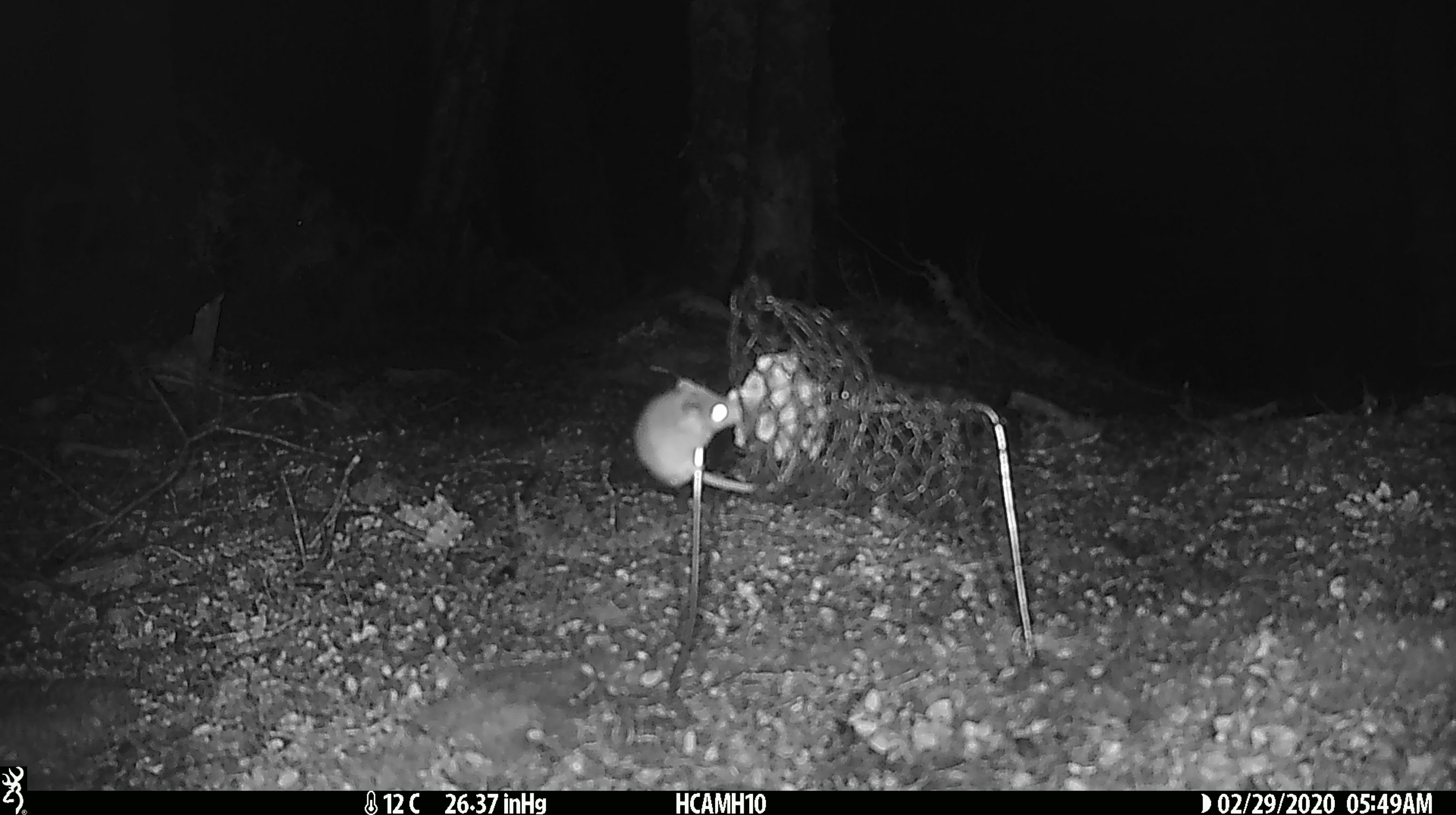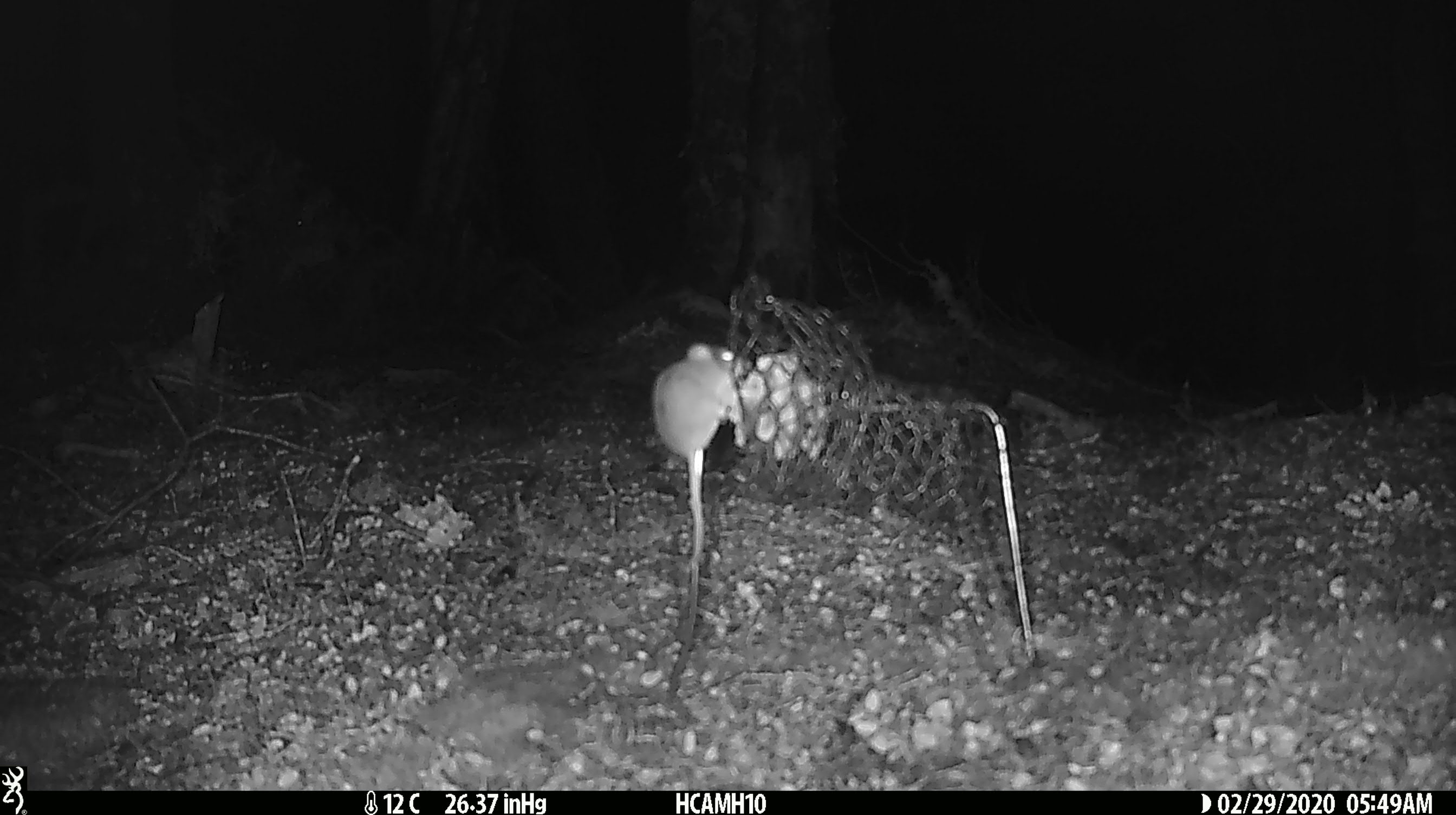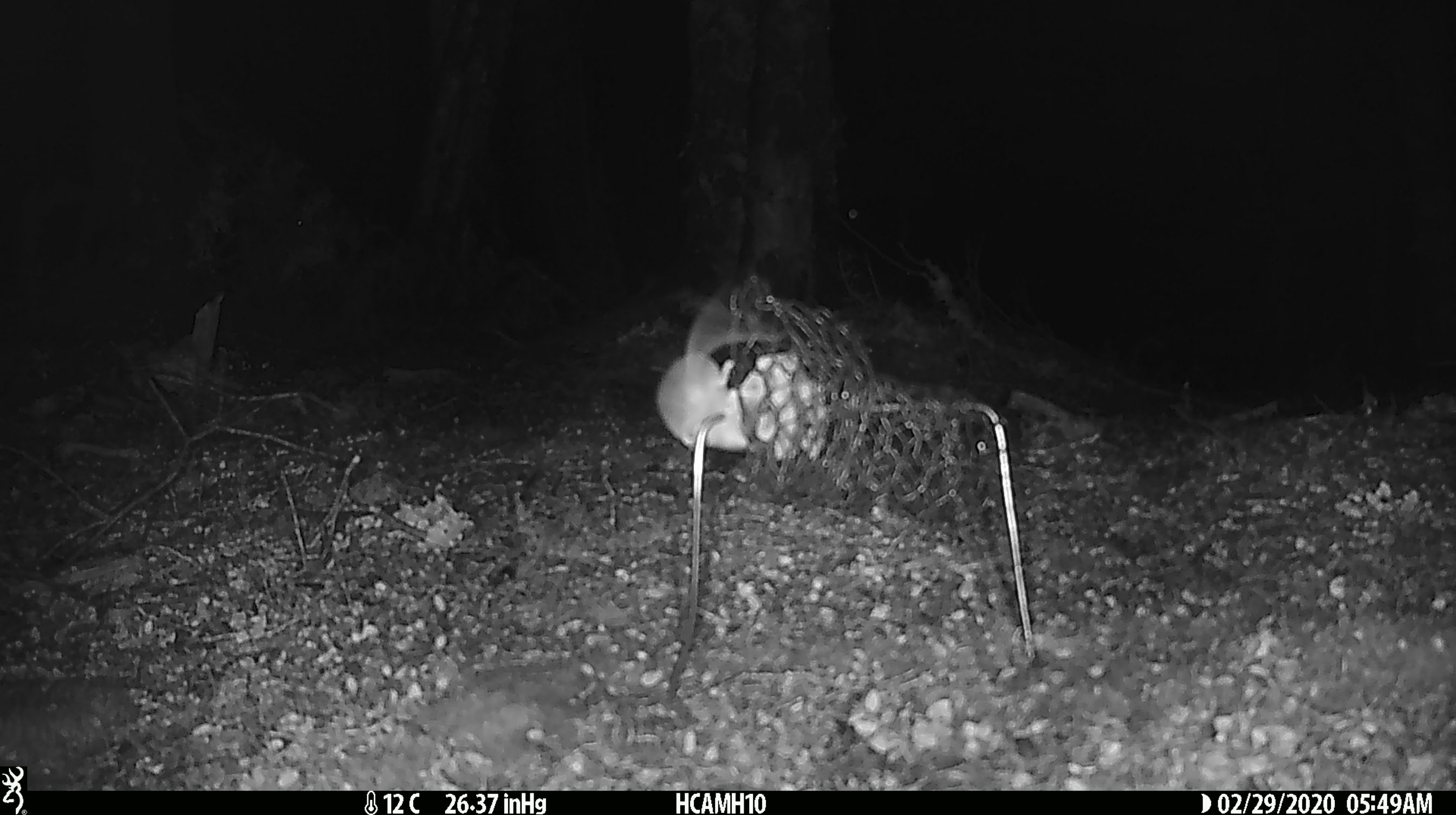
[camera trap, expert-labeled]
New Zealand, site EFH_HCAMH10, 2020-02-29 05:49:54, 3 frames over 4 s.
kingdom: Animalia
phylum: Chordata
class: Mammalia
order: Rodentia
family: Muridae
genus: Mus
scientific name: Mus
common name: mouse